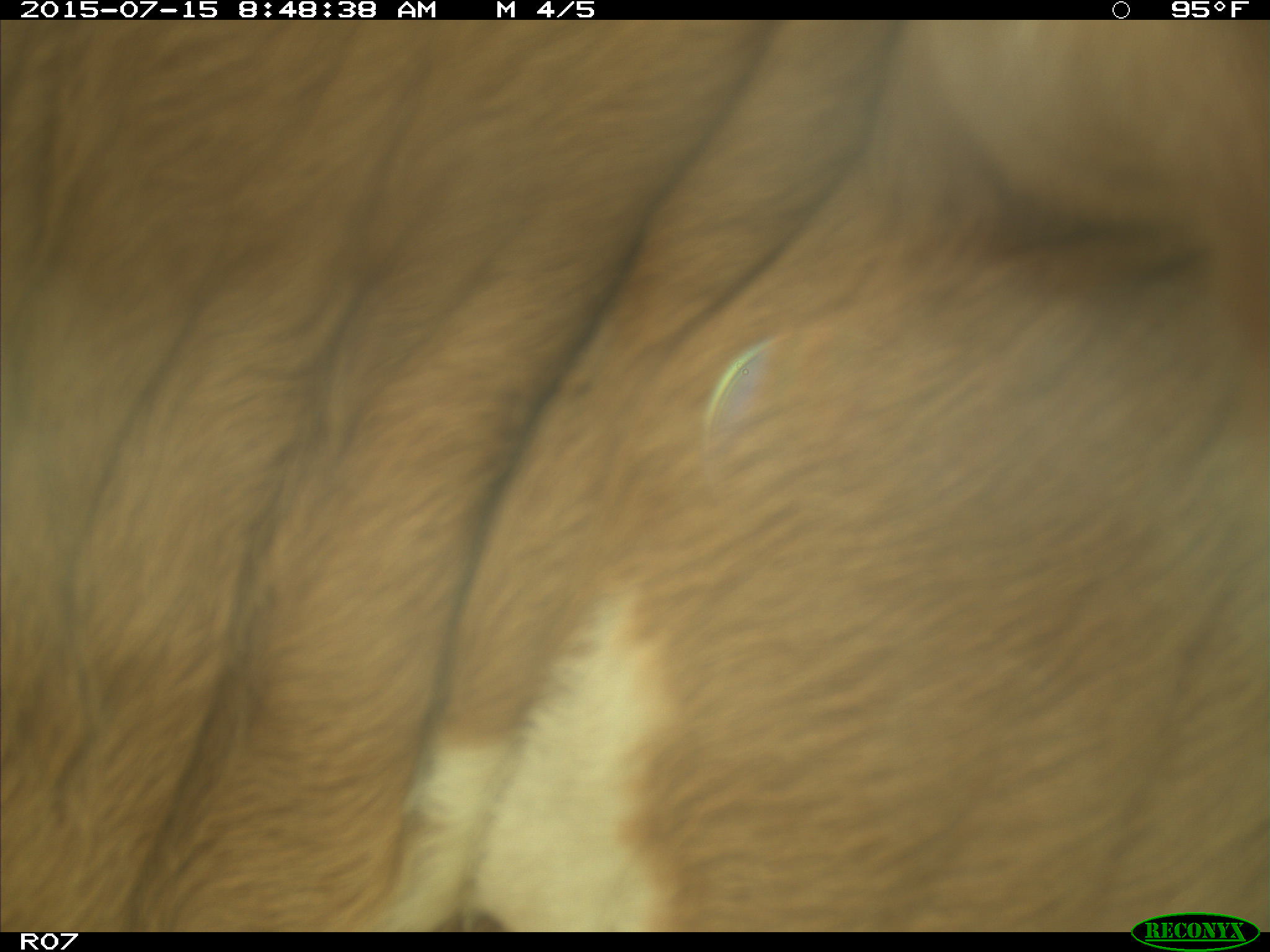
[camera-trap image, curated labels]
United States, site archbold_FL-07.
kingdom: Animalia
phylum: Chordata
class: Mammalia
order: Artiodactyla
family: Bovidae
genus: Bos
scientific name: Bos taurus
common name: domestic cow